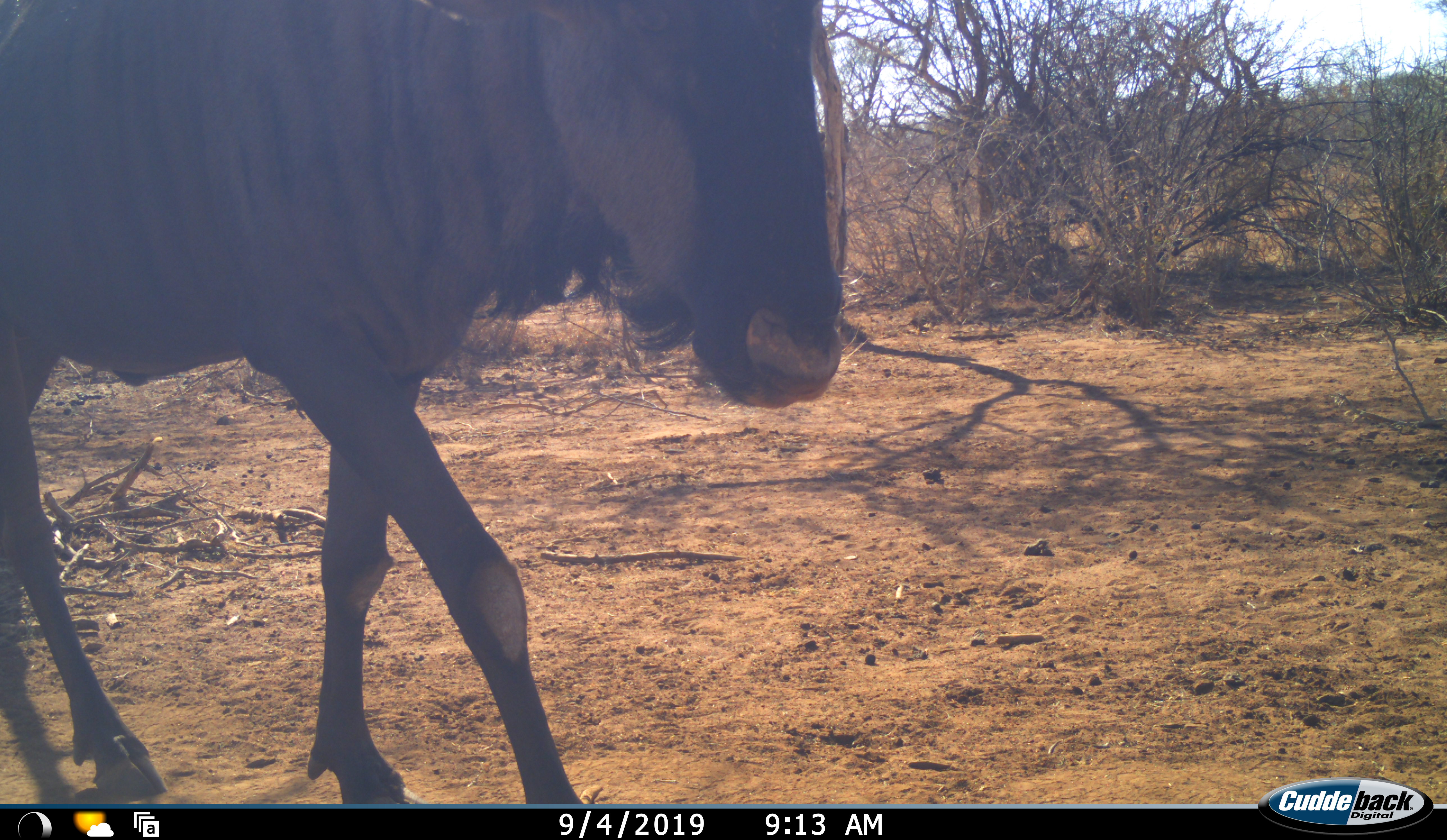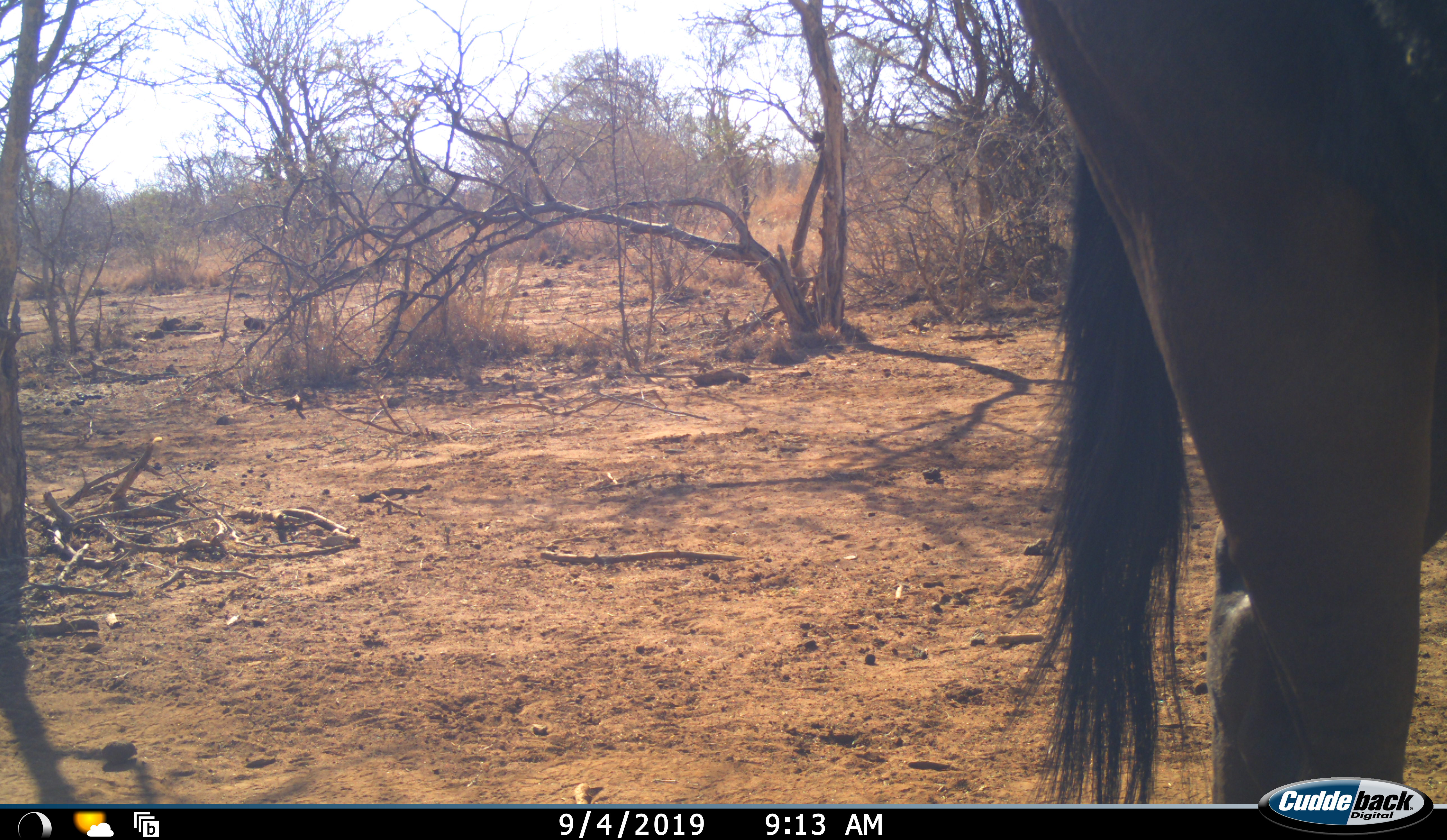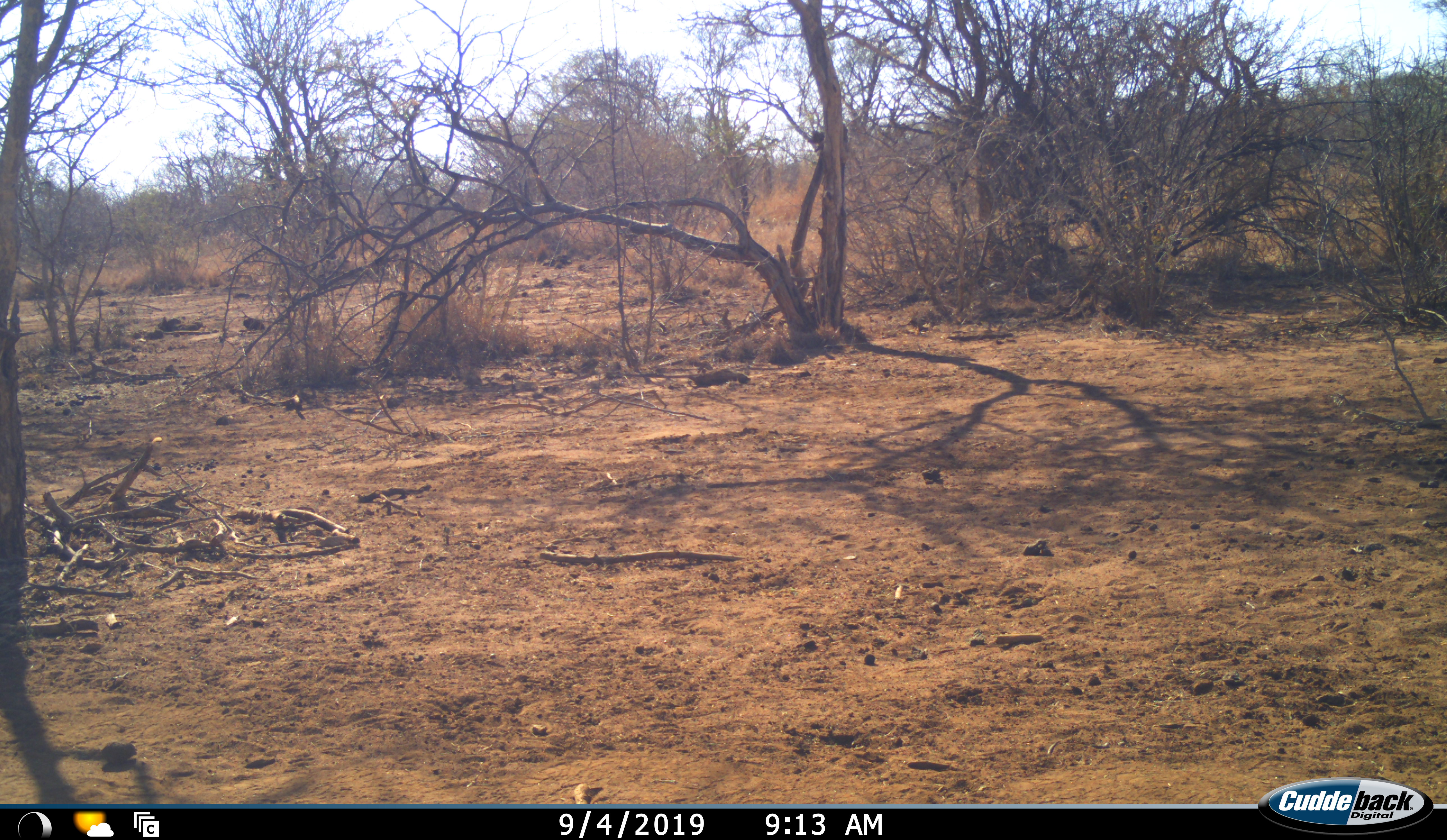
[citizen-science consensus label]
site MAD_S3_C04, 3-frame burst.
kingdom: Animalia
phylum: Chordata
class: Mammalia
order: Artiodactyla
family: Bovidae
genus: Connochaetes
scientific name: Connochaetes taurinus taurinus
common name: blue wildebeest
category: wildebeestblue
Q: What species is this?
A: Wildebeestblue (blue wildebeest) (Connochaetes taurinus taurinus).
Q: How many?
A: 1.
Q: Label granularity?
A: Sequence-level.